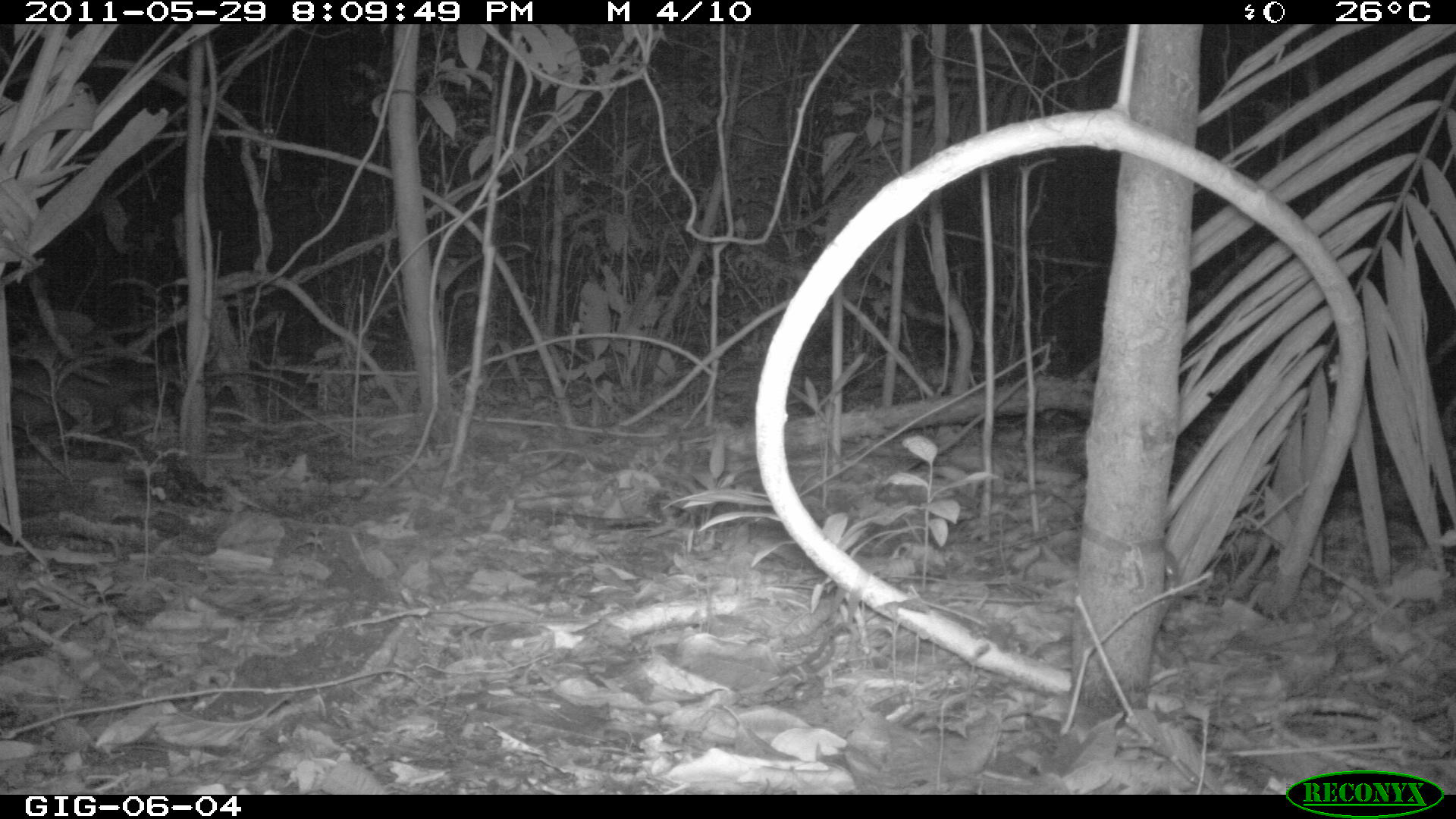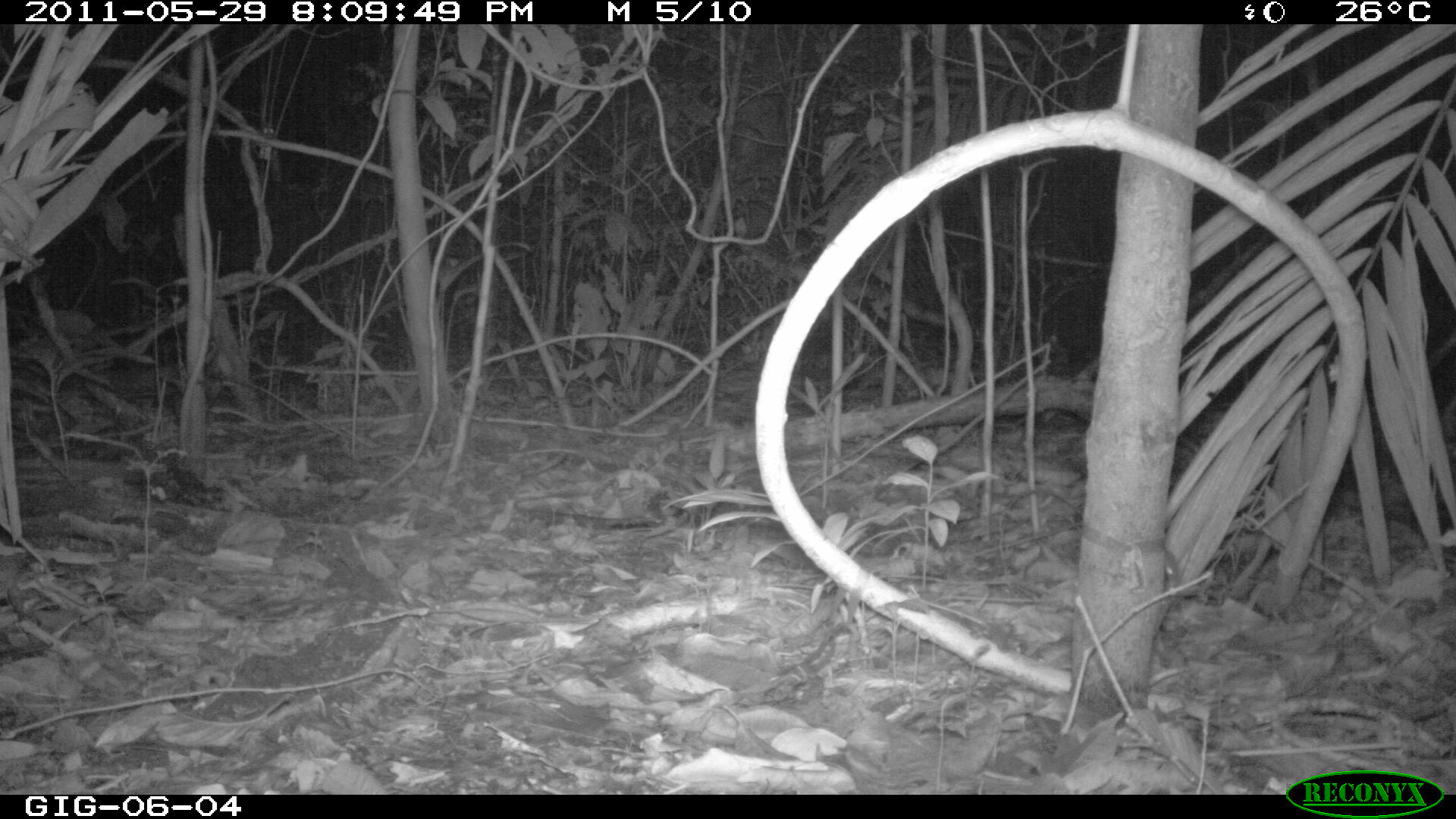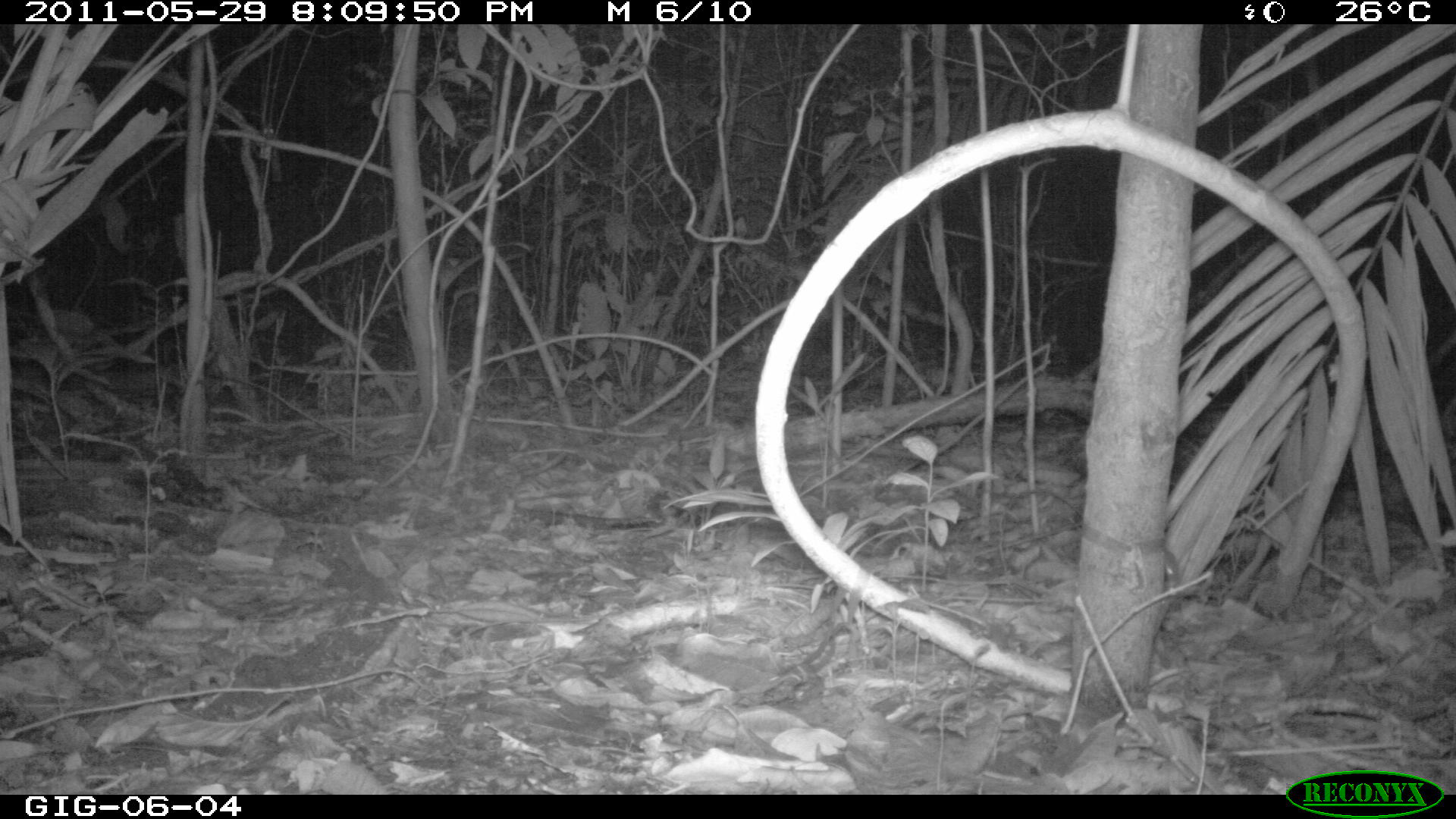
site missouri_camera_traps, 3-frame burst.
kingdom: Animalia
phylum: Chordata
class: Mammalia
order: Didelphimorphia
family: Didelphidae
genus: Didelphis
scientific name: Didelphis marsupialis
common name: common opossum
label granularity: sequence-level